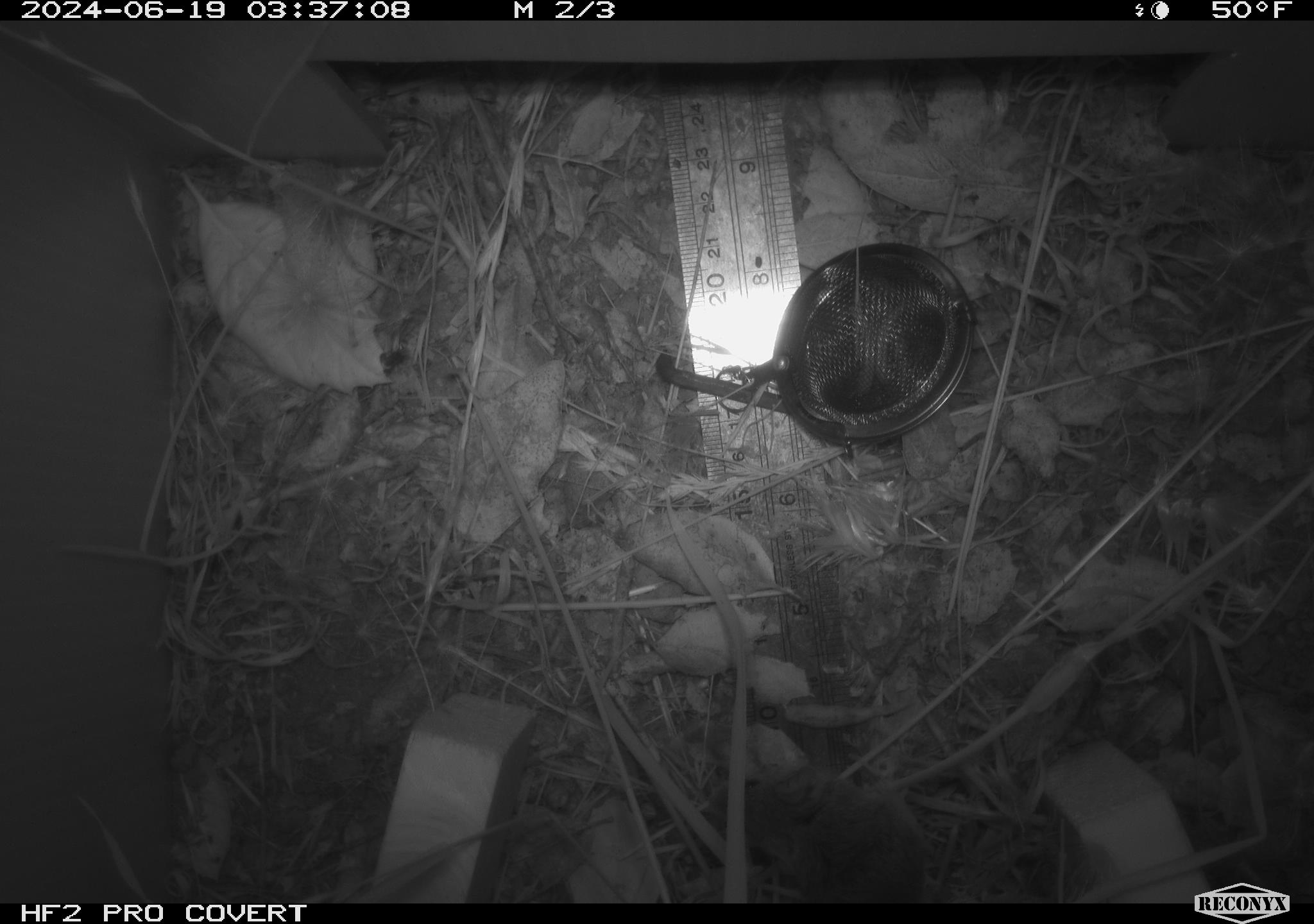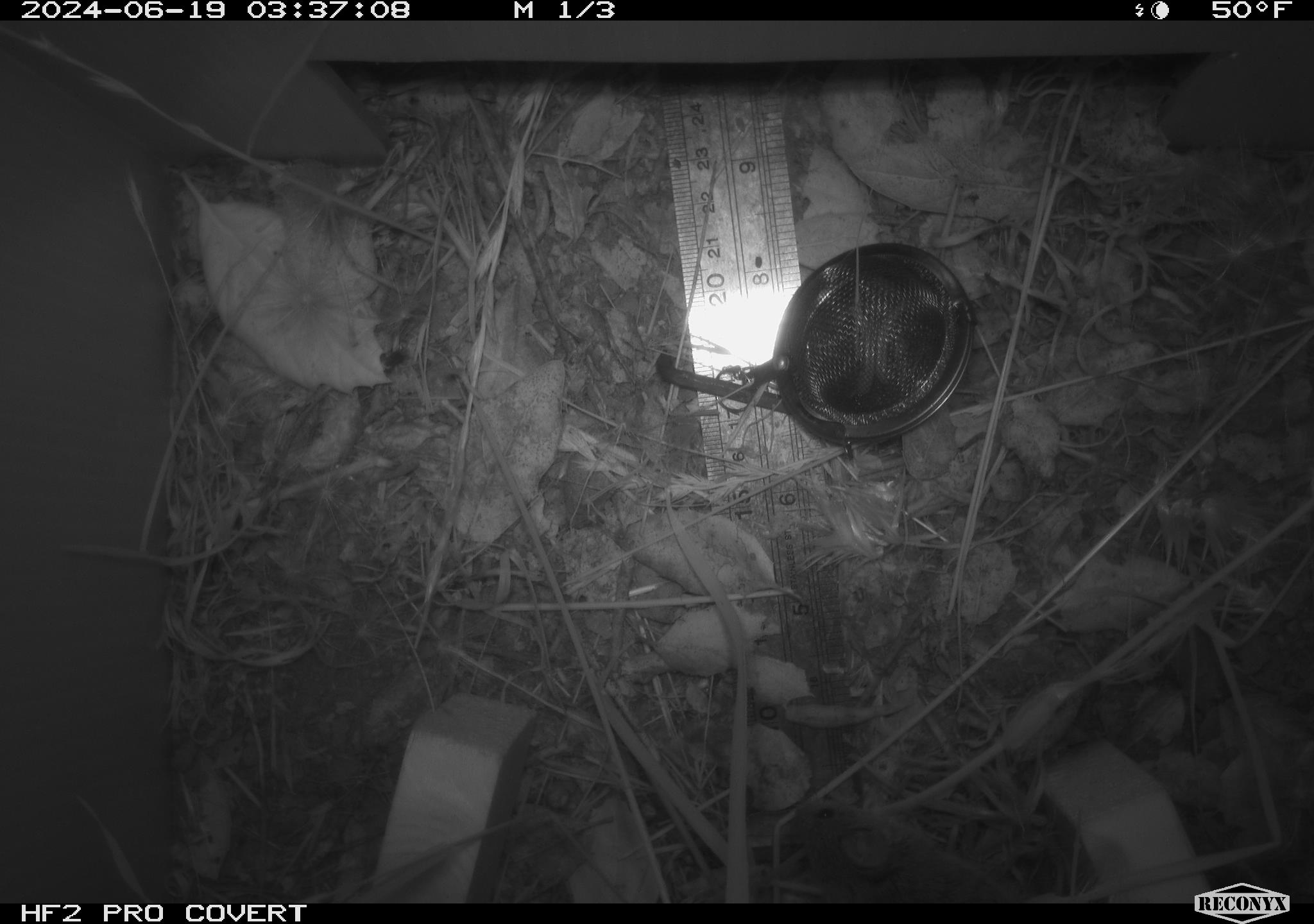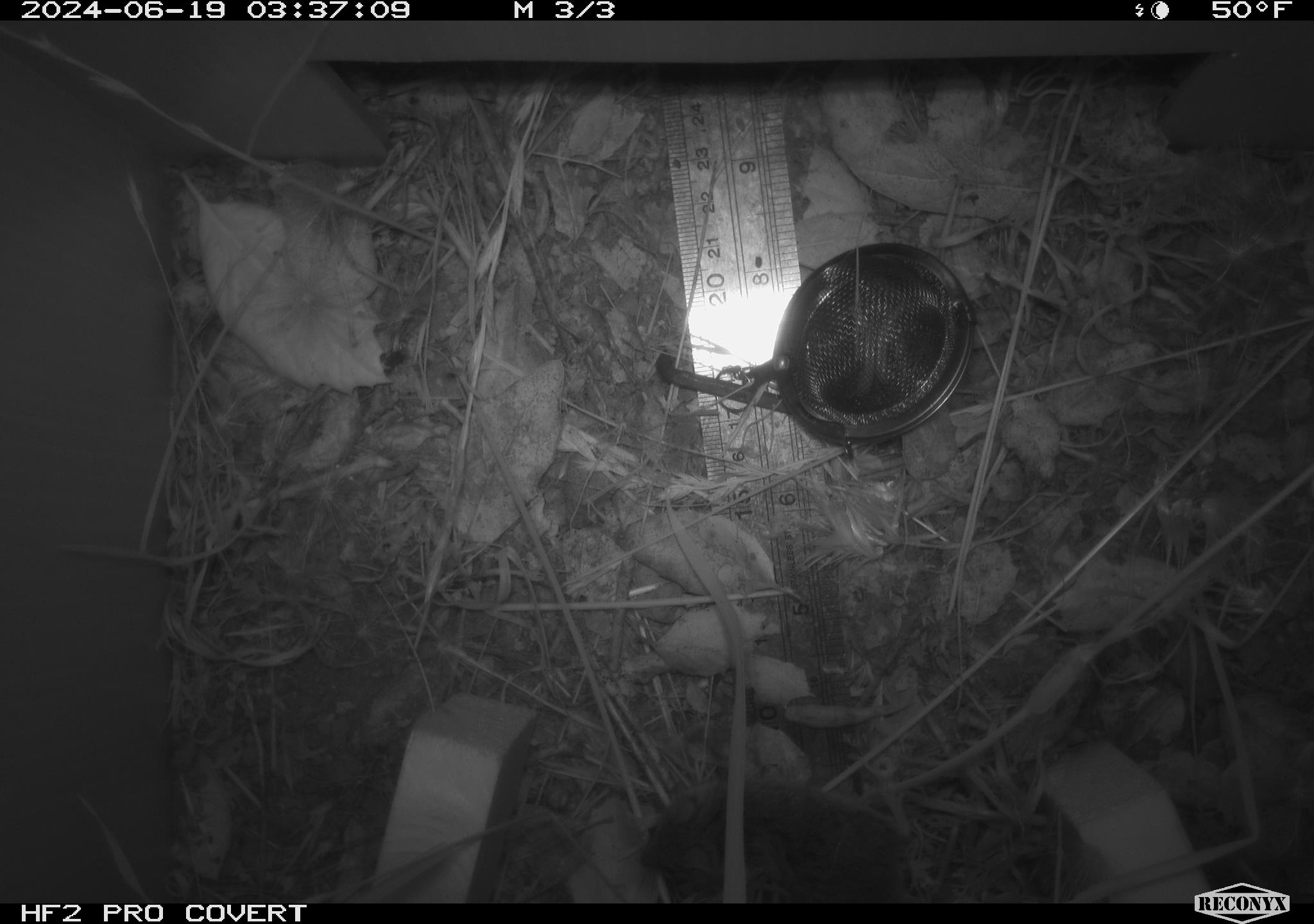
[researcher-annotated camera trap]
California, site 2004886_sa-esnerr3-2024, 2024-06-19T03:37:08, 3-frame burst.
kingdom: Animalia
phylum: Chordata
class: Mammalia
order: Rodentia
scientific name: Rodentia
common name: rodent